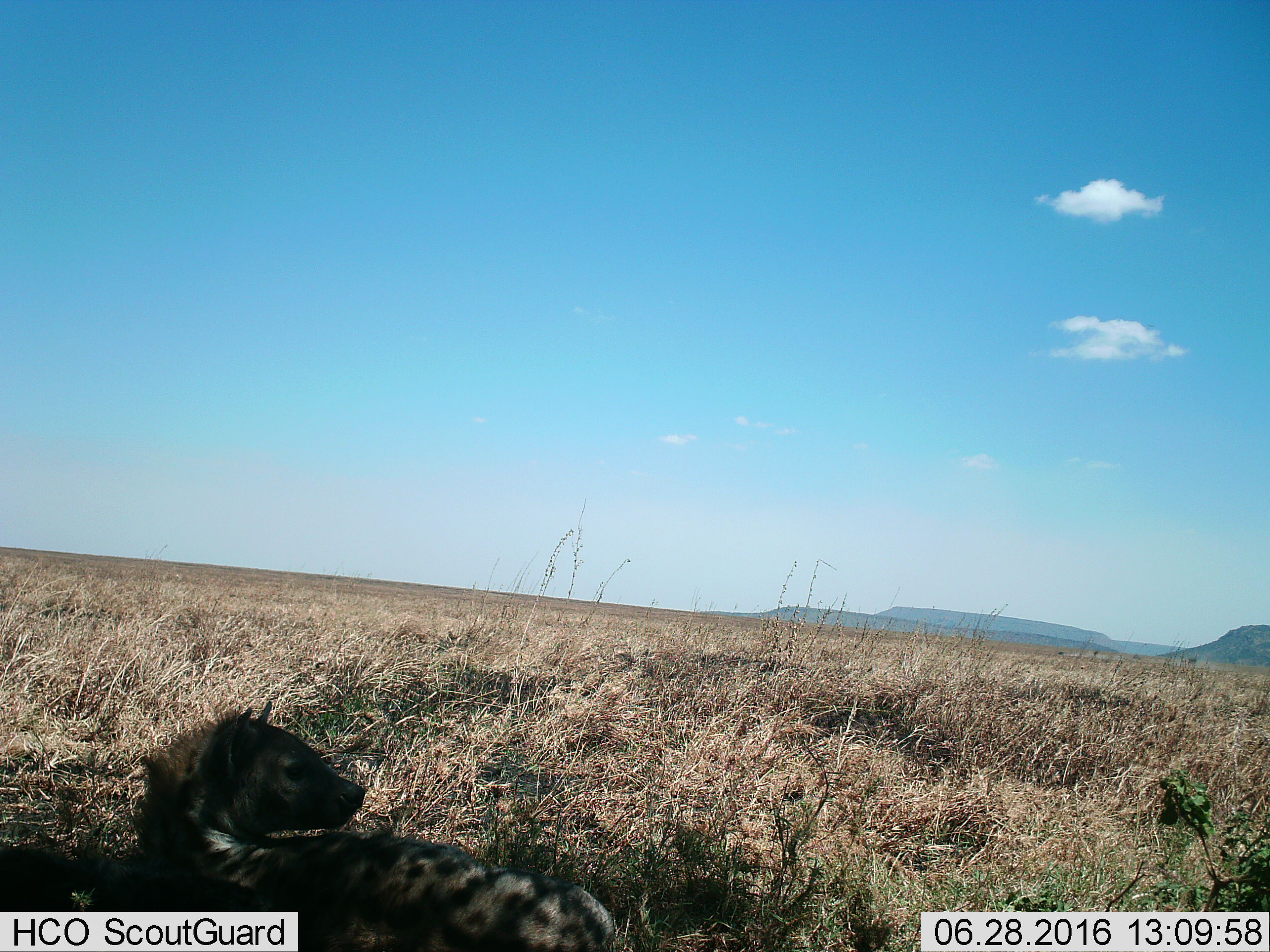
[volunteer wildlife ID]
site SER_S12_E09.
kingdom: Animalia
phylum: Chordata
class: Mammalia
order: Carnivora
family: Hyaenidae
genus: Crocuta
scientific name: Crocuta crocuta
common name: spotted hyena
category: hyenaspotted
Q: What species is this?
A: Hyenaspotted (spotted hyena) (Crocuta crocuta).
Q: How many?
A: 1.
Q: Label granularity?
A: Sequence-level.